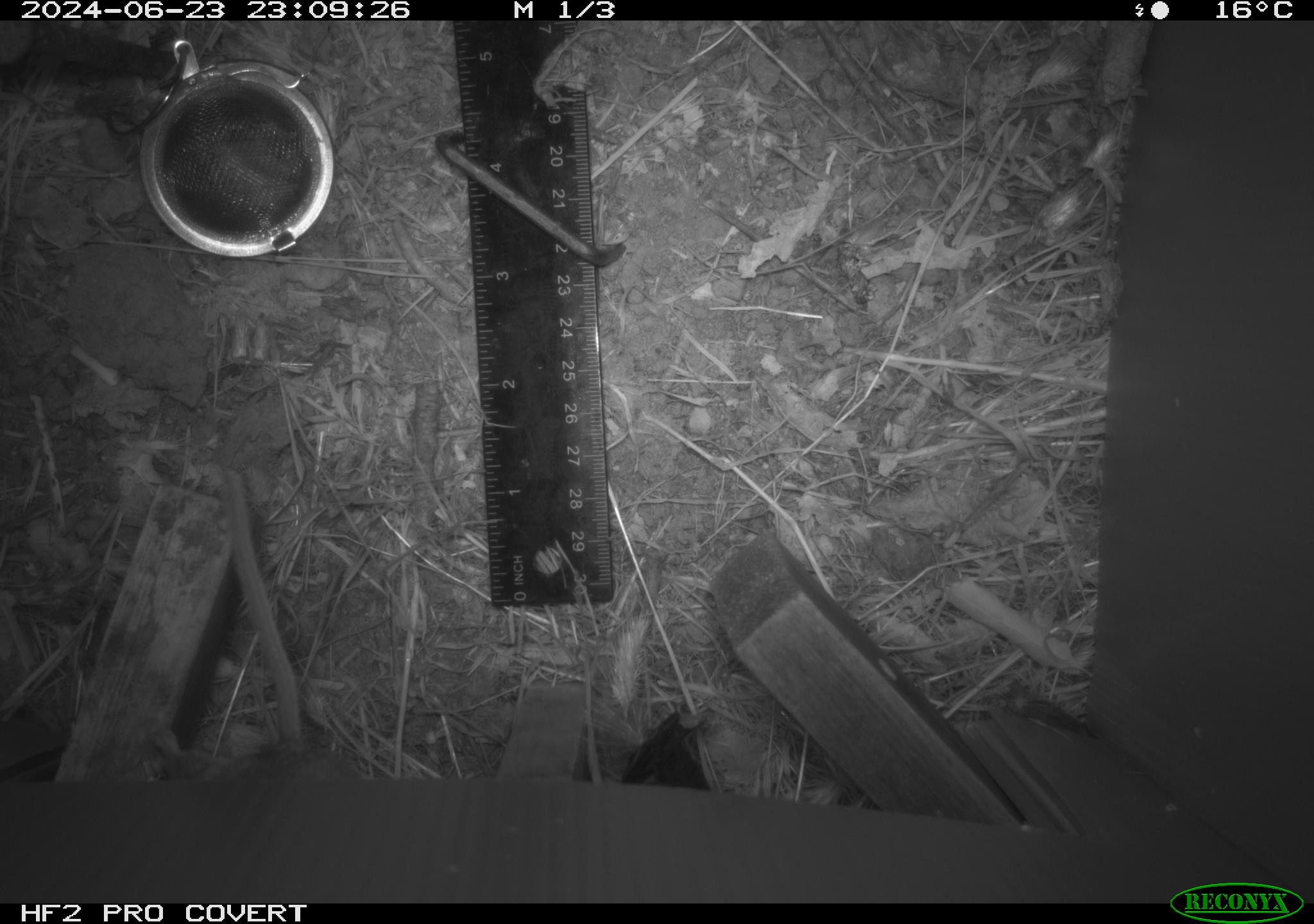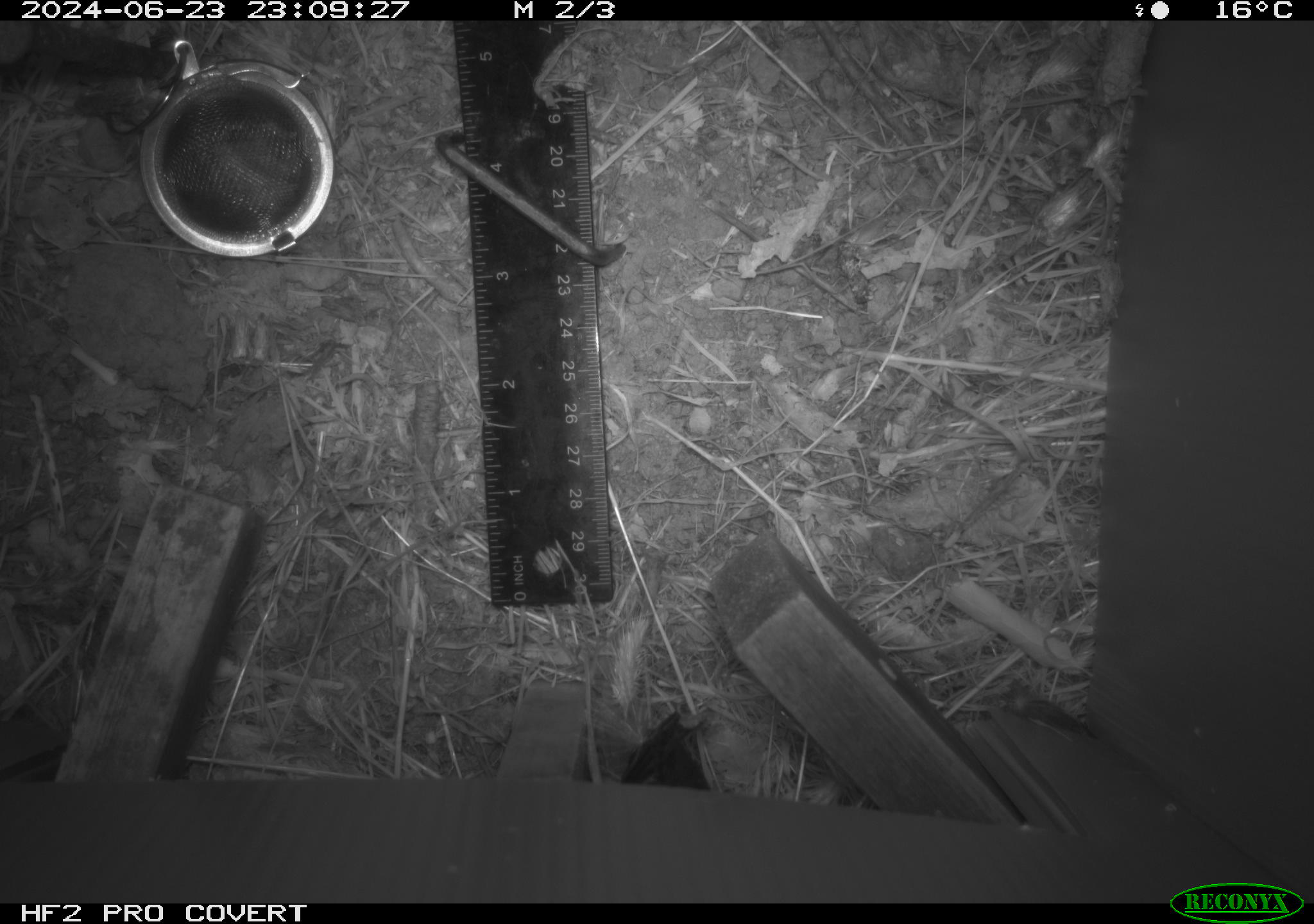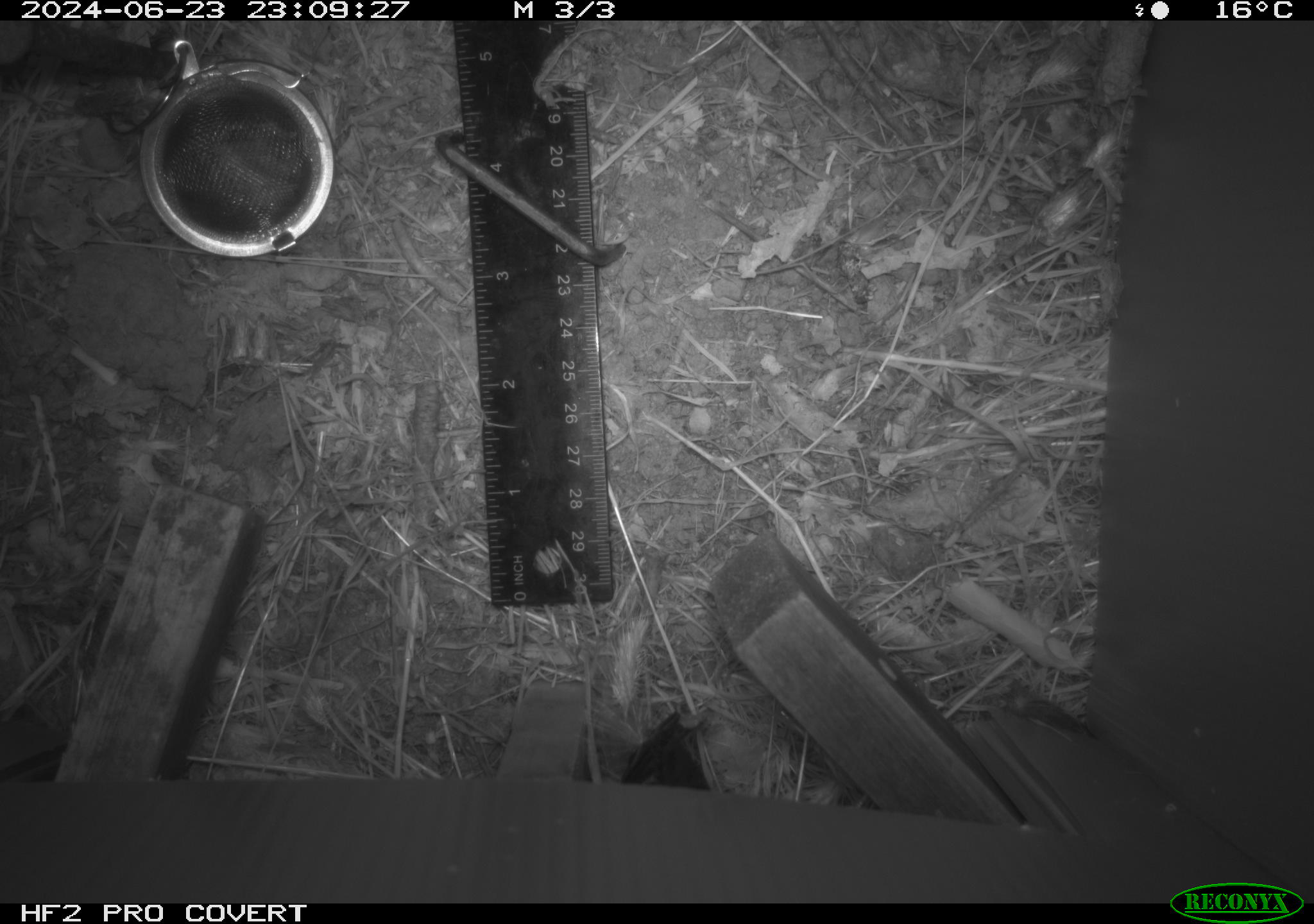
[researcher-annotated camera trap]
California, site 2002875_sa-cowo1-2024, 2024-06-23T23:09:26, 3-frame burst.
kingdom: Animalia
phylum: Chordata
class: Mammalia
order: Rodentia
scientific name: Rodentia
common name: rodent